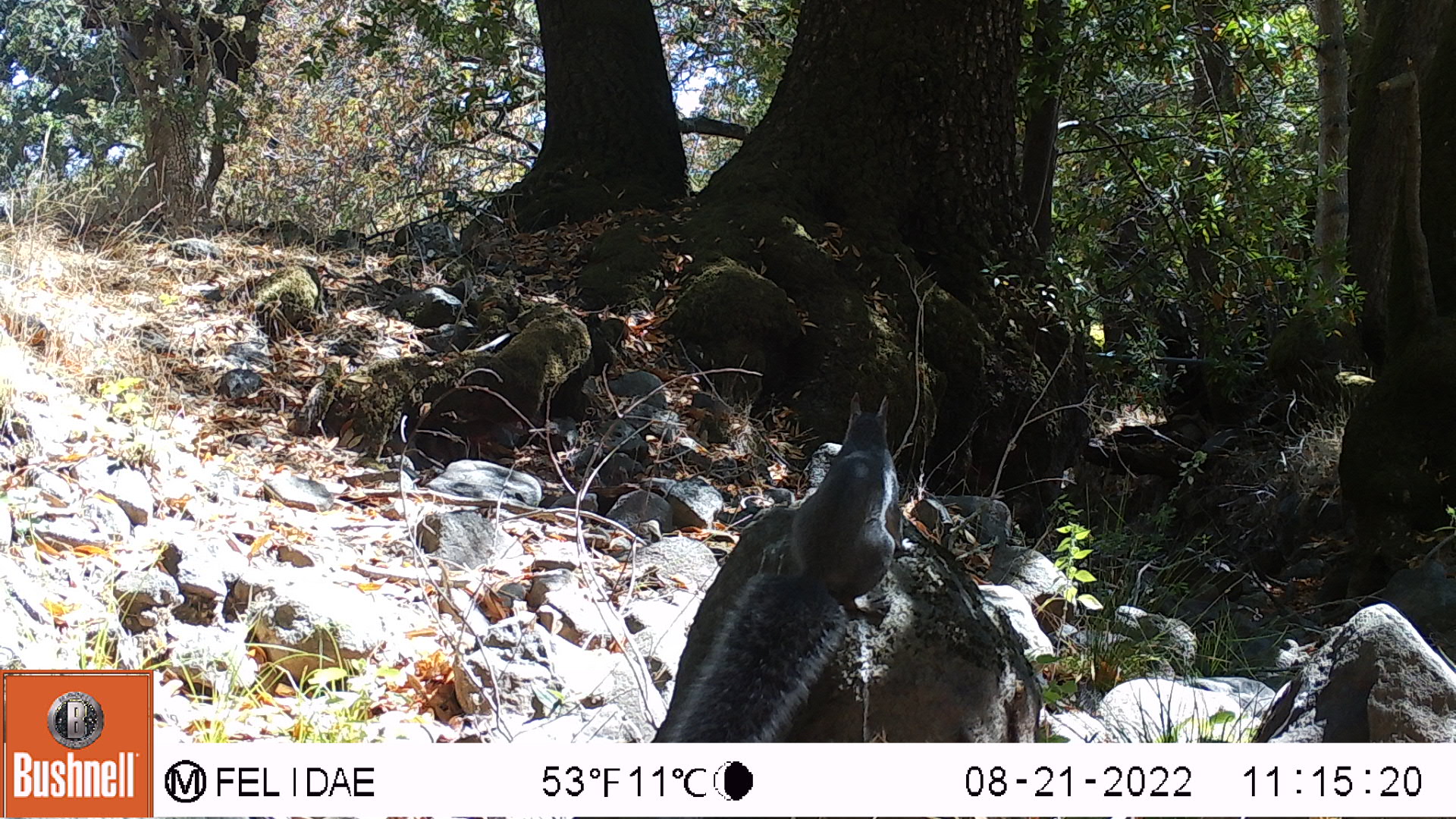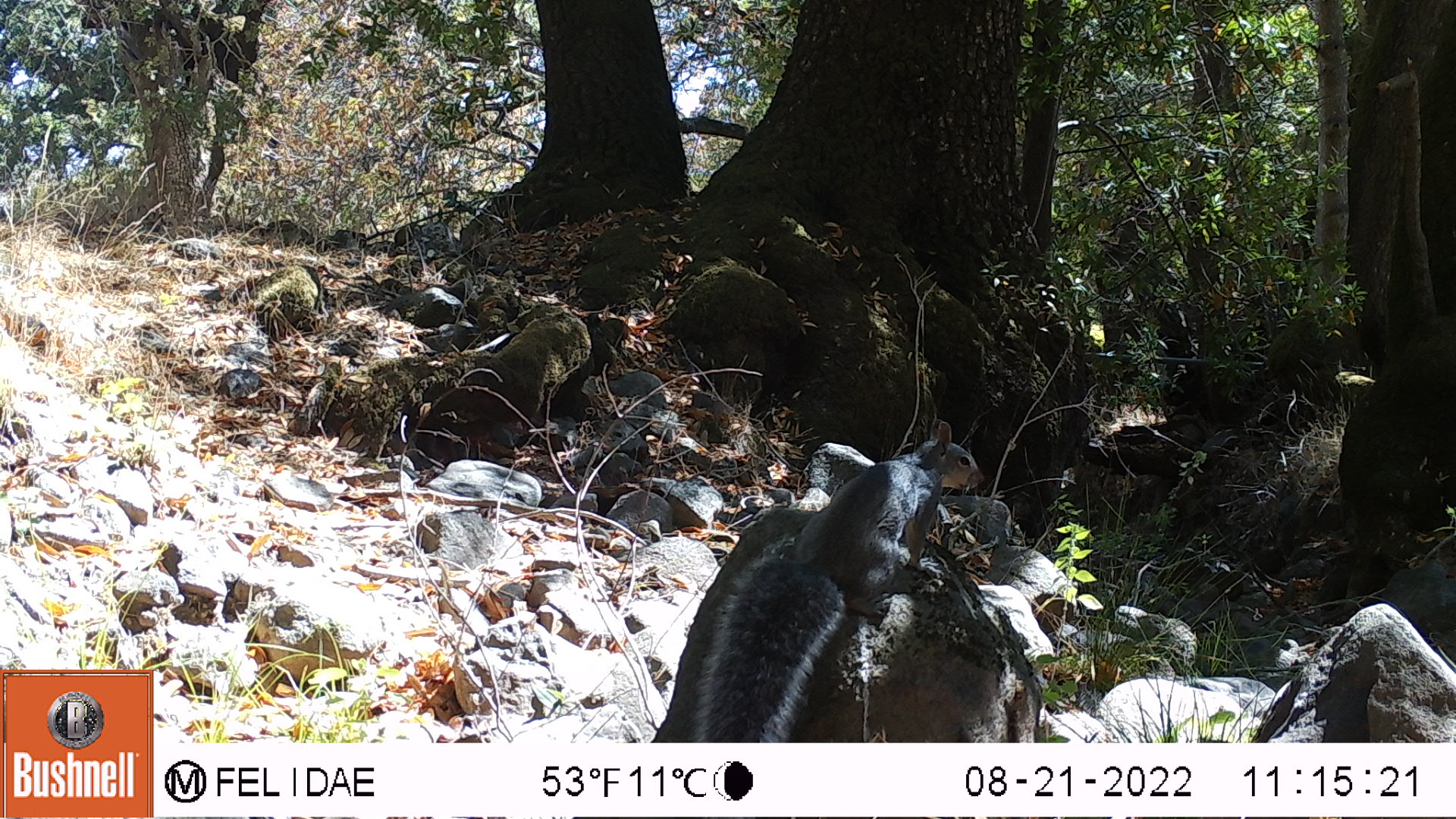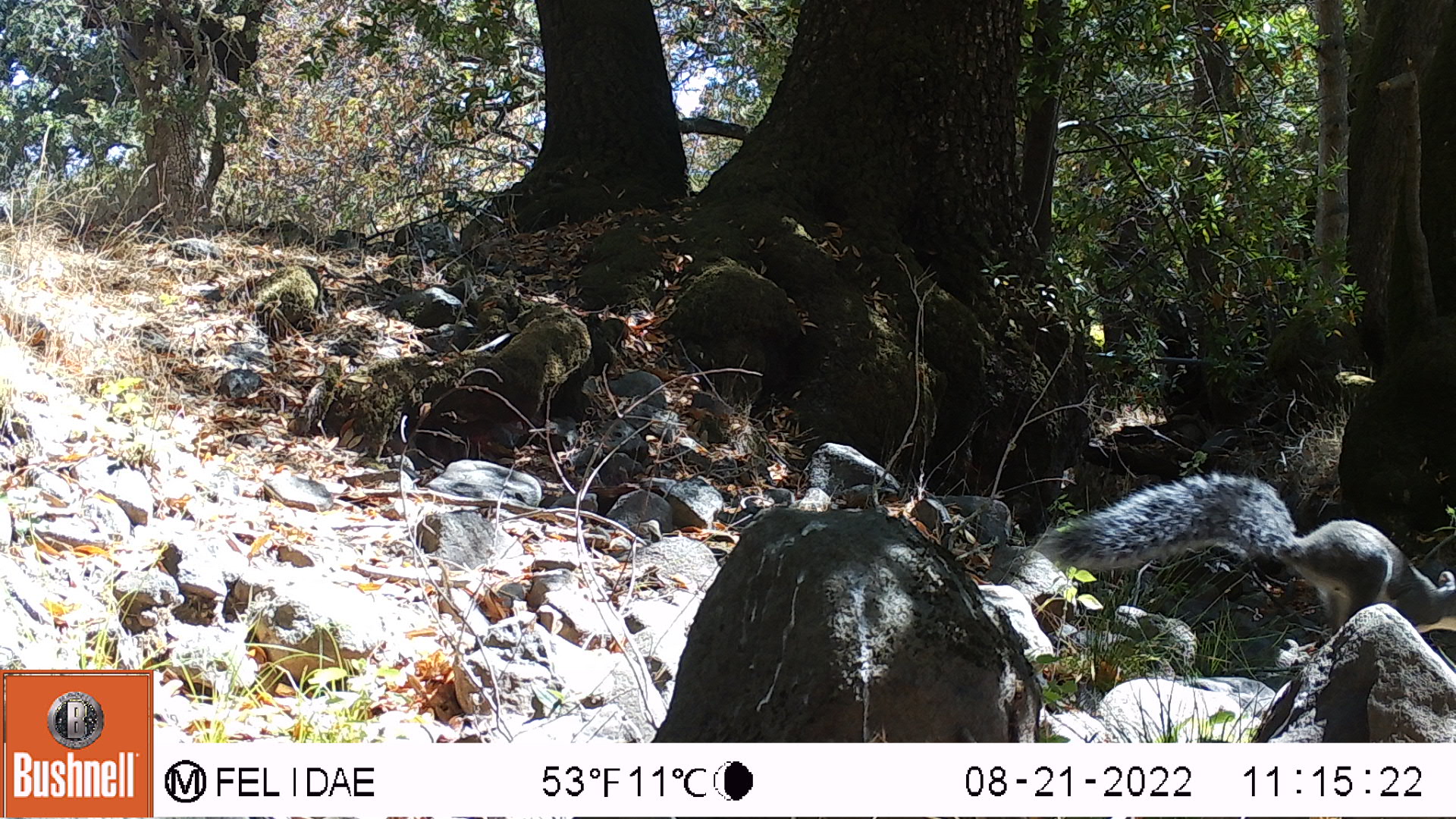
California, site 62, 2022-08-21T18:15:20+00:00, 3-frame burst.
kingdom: Animalia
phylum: Chordata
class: Mammalia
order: Rodentia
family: Sciuridae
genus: Sciurus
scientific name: Sciurus griseus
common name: western gray squirrel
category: western grey squirrel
Western grey squirrel (western gray squirrel) (Sciurus griseus).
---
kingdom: Animalia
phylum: Chordata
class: Mammalia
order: Rodentia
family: Sciuridae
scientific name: Sciuridae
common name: squirrel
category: unknown squirrel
Unknown squirrel (squirrel) (Sciuridae).